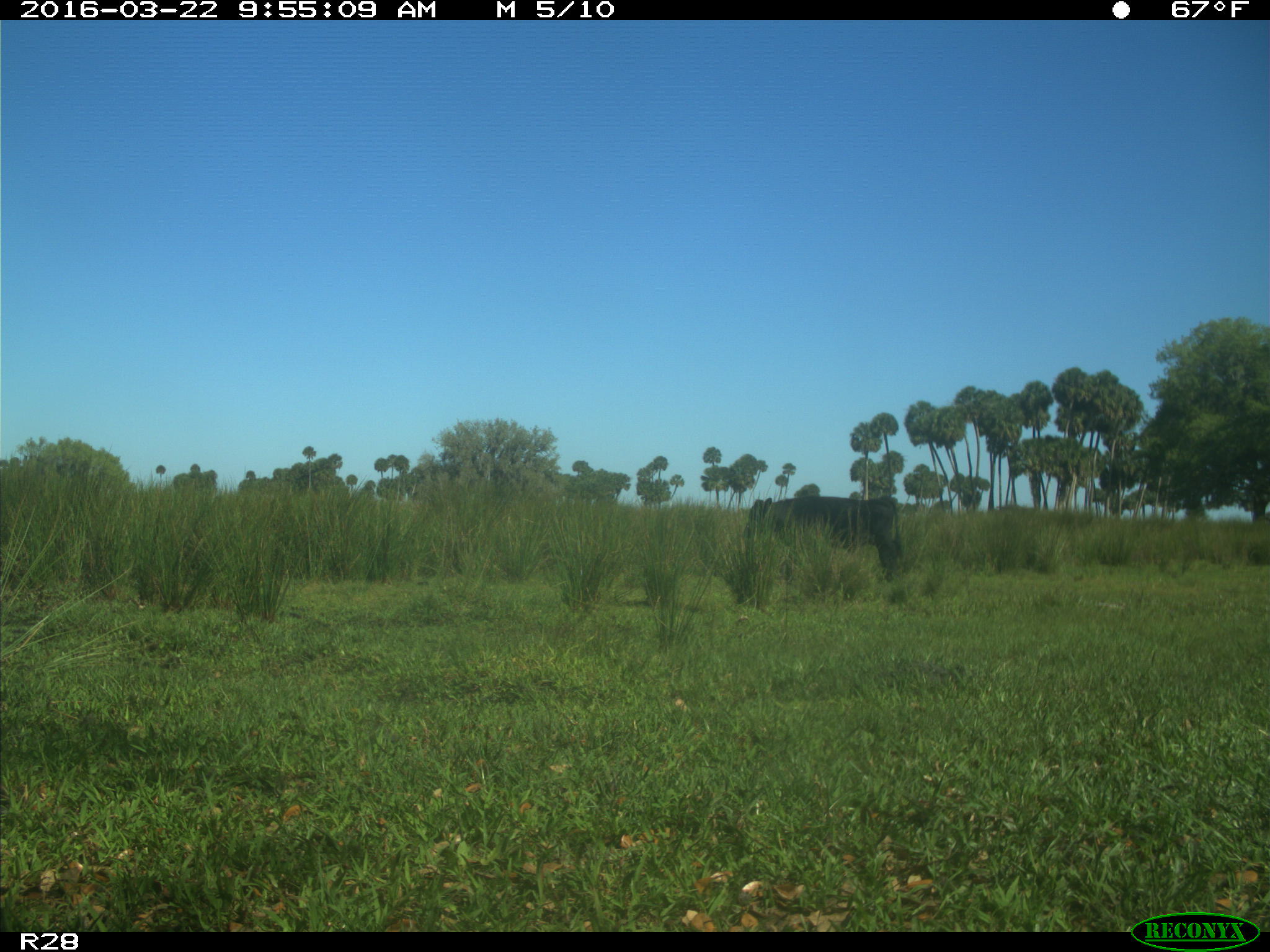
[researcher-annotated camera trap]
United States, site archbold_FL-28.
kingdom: Animalia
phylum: Chordata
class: Mammalia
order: Artiodactyla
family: Bovidae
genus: Bos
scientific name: Bos taurus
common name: domestic cow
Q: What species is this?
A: Bos taurus (domestic cow).